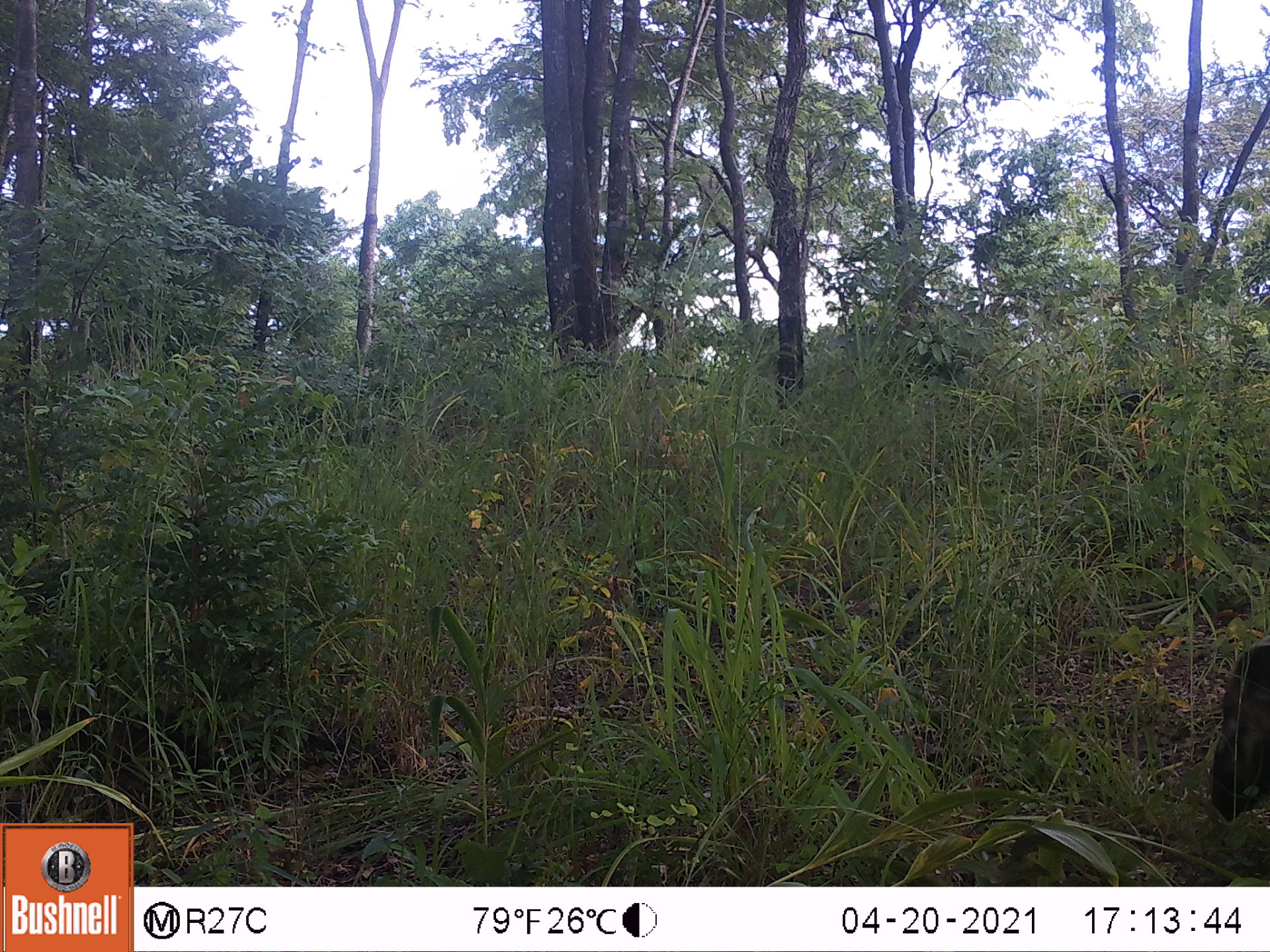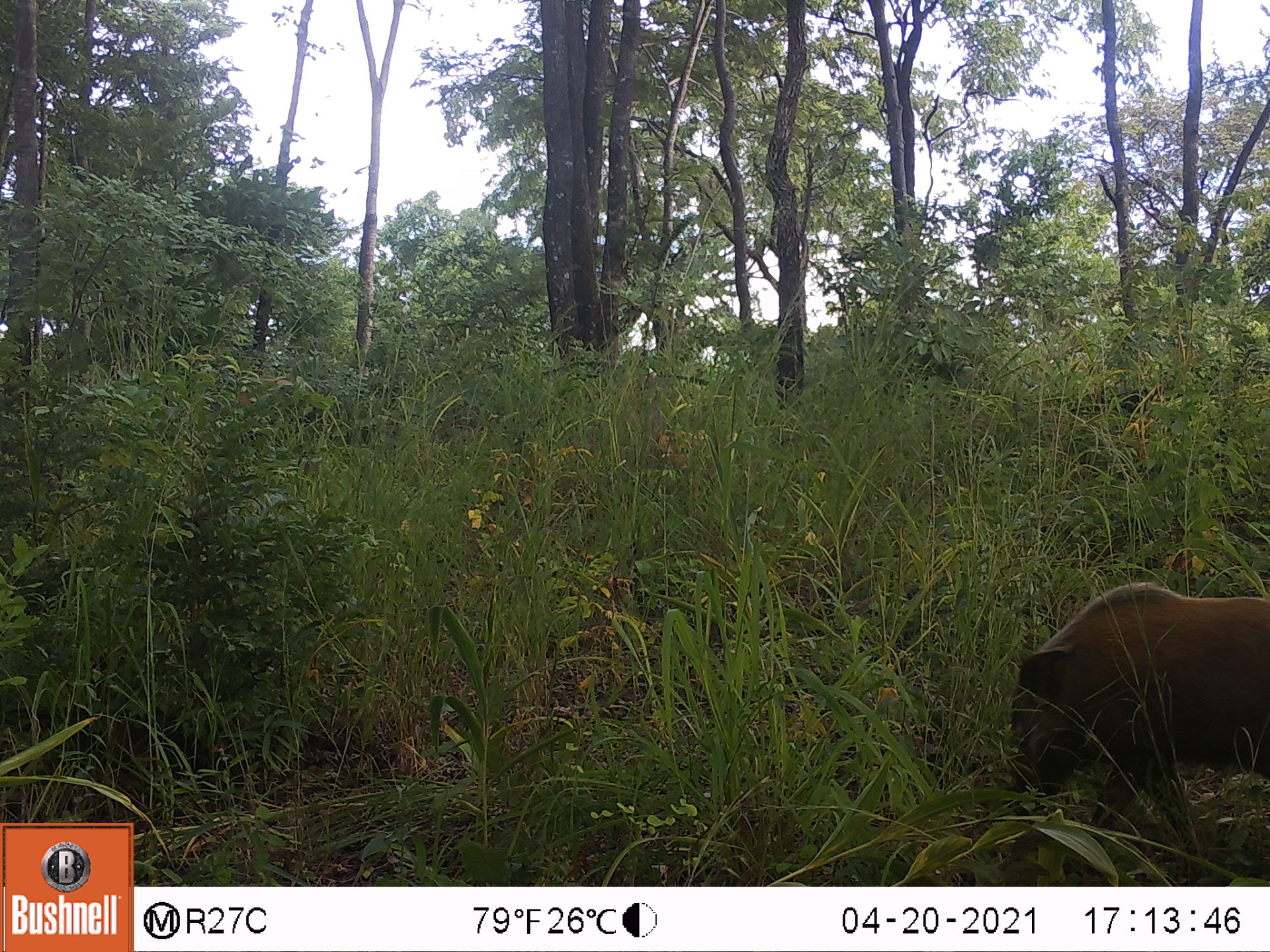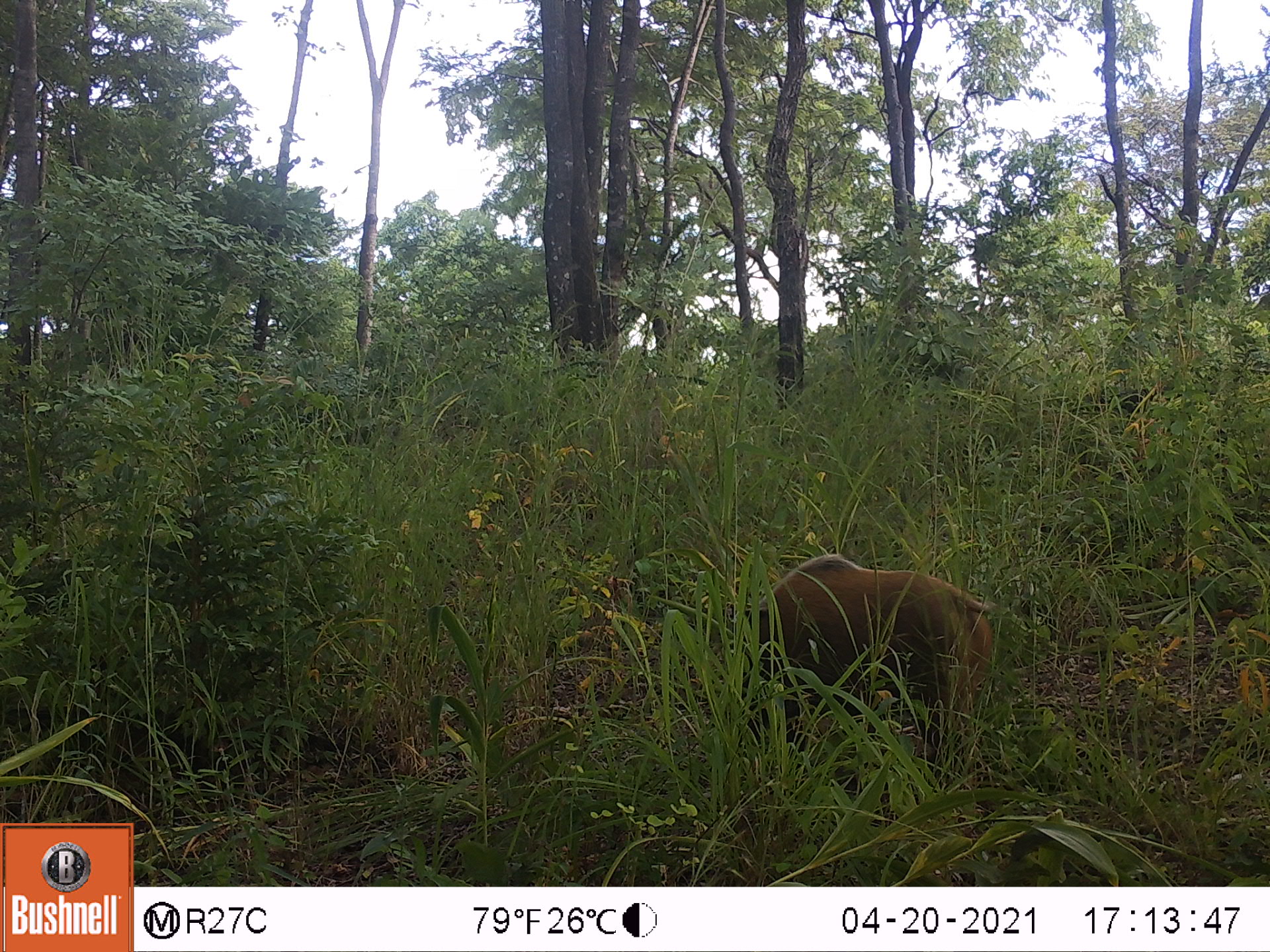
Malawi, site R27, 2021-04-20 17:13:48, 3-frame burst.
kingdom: Animalia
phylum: Chordata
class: Mammalia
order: Artiodactyla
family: Suidae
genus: Potamochoerus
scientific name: Potamochoerus larvatus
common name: bushpig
Bushpig (Potamochoerus larvatus), count 1.